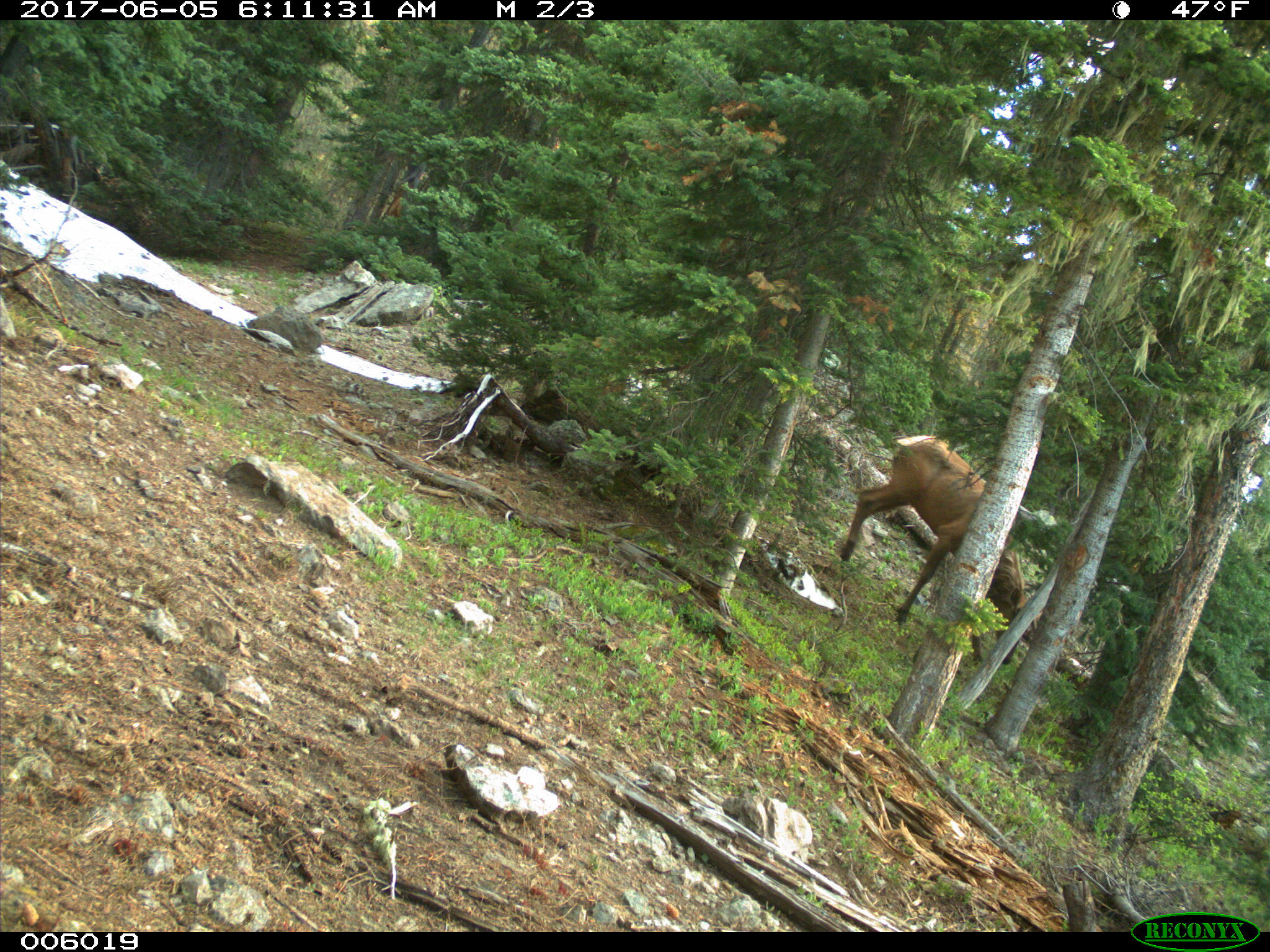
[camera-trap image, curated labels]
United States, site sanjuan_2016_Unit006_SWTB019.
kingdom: Animalia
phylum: Chordata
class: Mammalia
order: Artiodactyla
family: Cervidae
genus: Cervus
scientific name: Cervus elaphus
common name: red deer